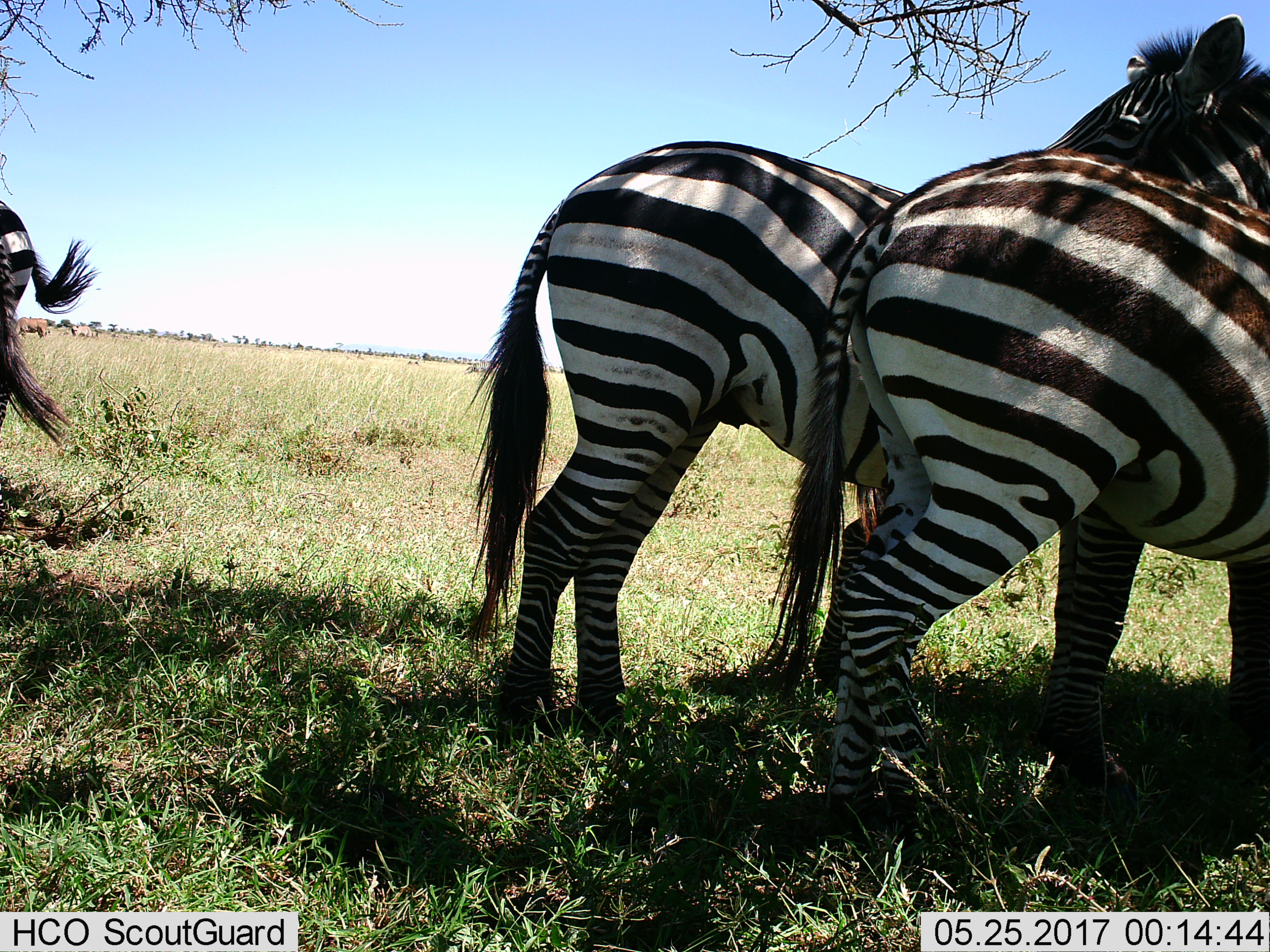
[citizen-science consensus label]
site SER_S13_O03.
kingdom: Animalia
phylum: Chordata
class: Mammalia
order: Perissodactyla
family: Equidae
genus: Equus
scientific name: Equus quagga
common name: plains zebra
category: zebraplains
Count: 4.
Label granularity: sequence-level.